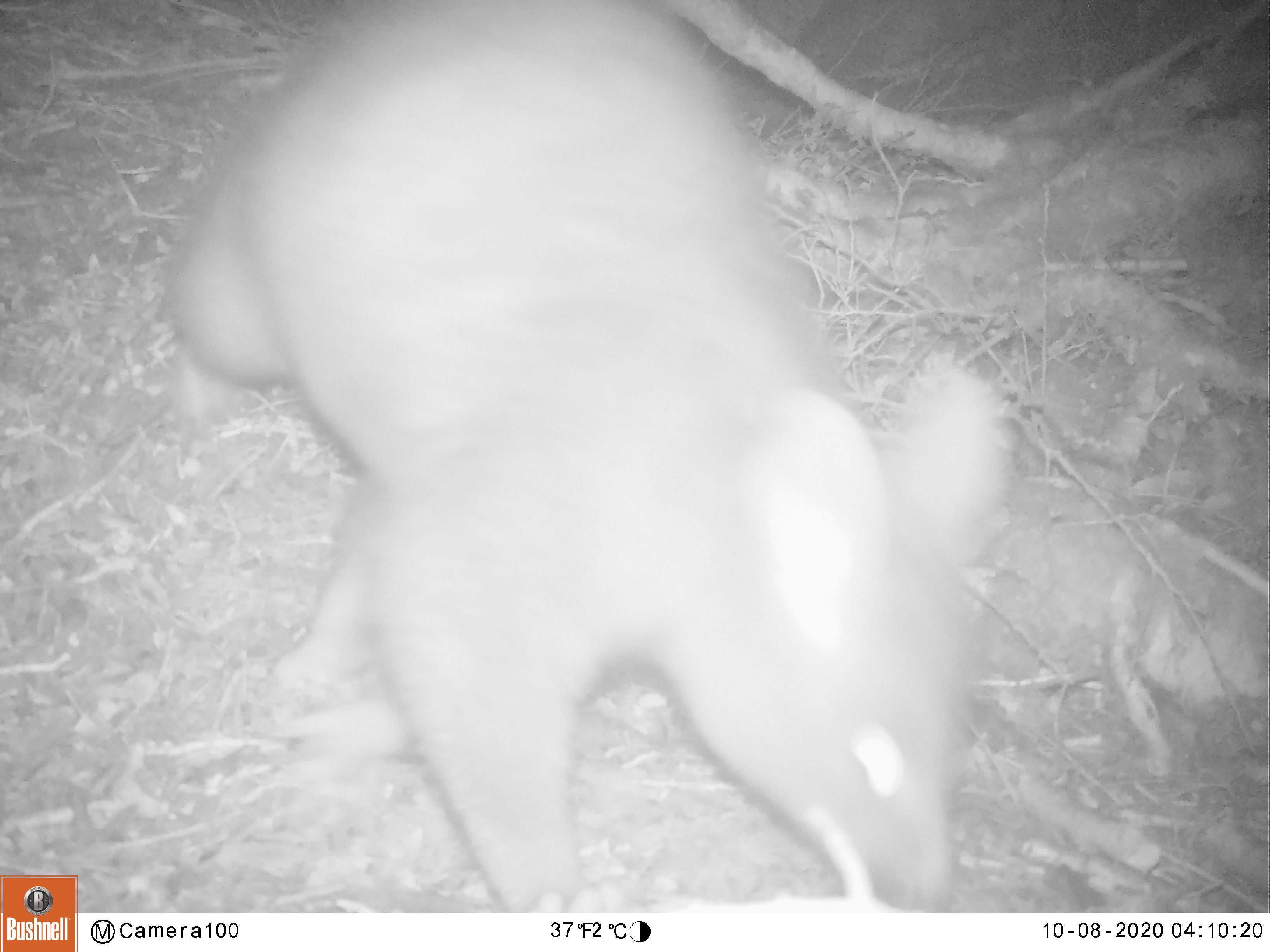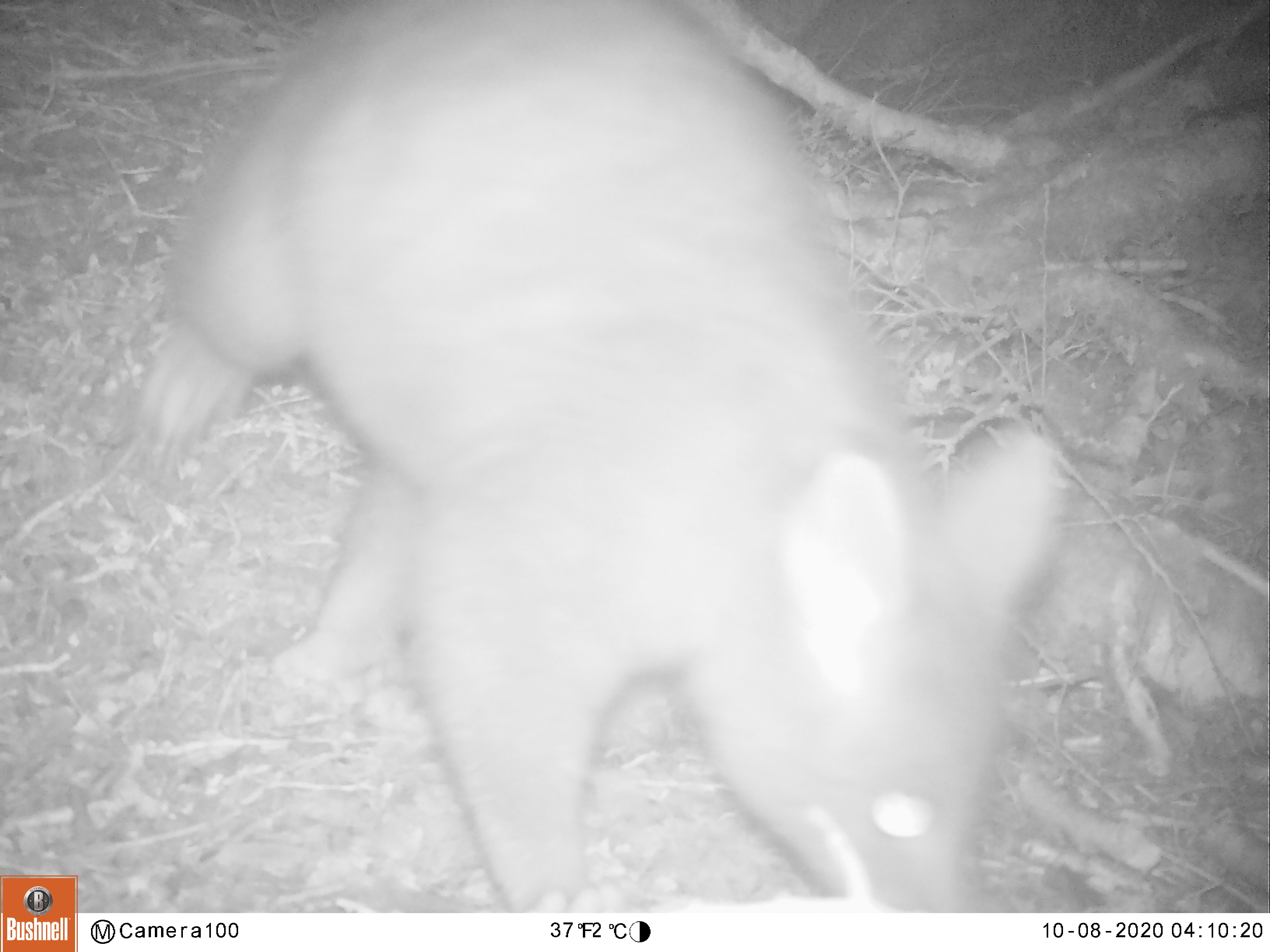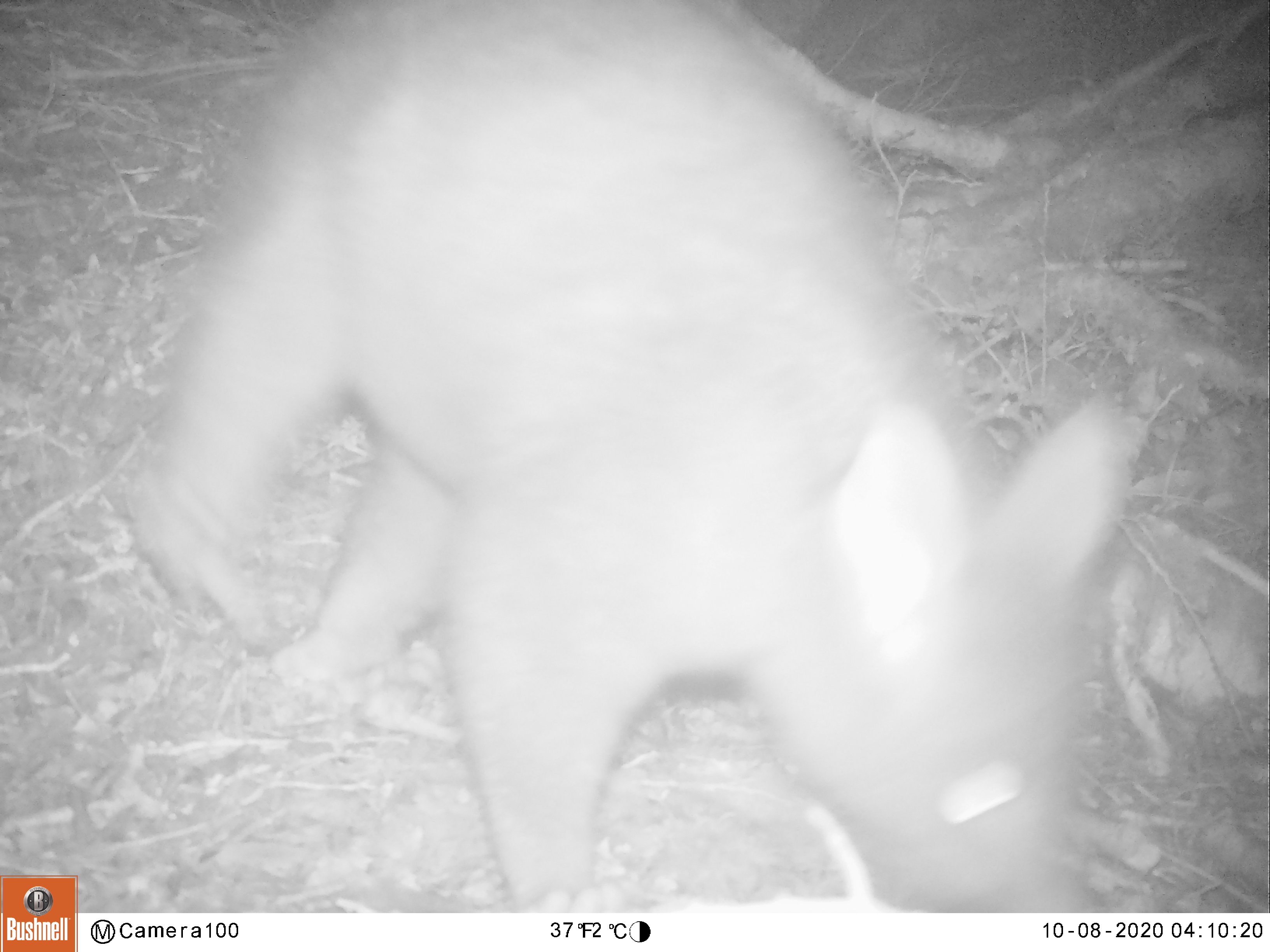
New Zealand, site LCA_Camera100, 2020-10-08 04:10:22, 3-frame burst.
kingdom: Animalia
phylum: Chordata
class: Mammalia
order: Diprotodontia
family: Phalangeridae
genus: Trichosurus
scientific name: Trichosurus vulpecula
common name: common brushtail possum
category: possum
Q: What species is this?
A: Possum (common brushtail possum) (Trichosurus vulpecula).